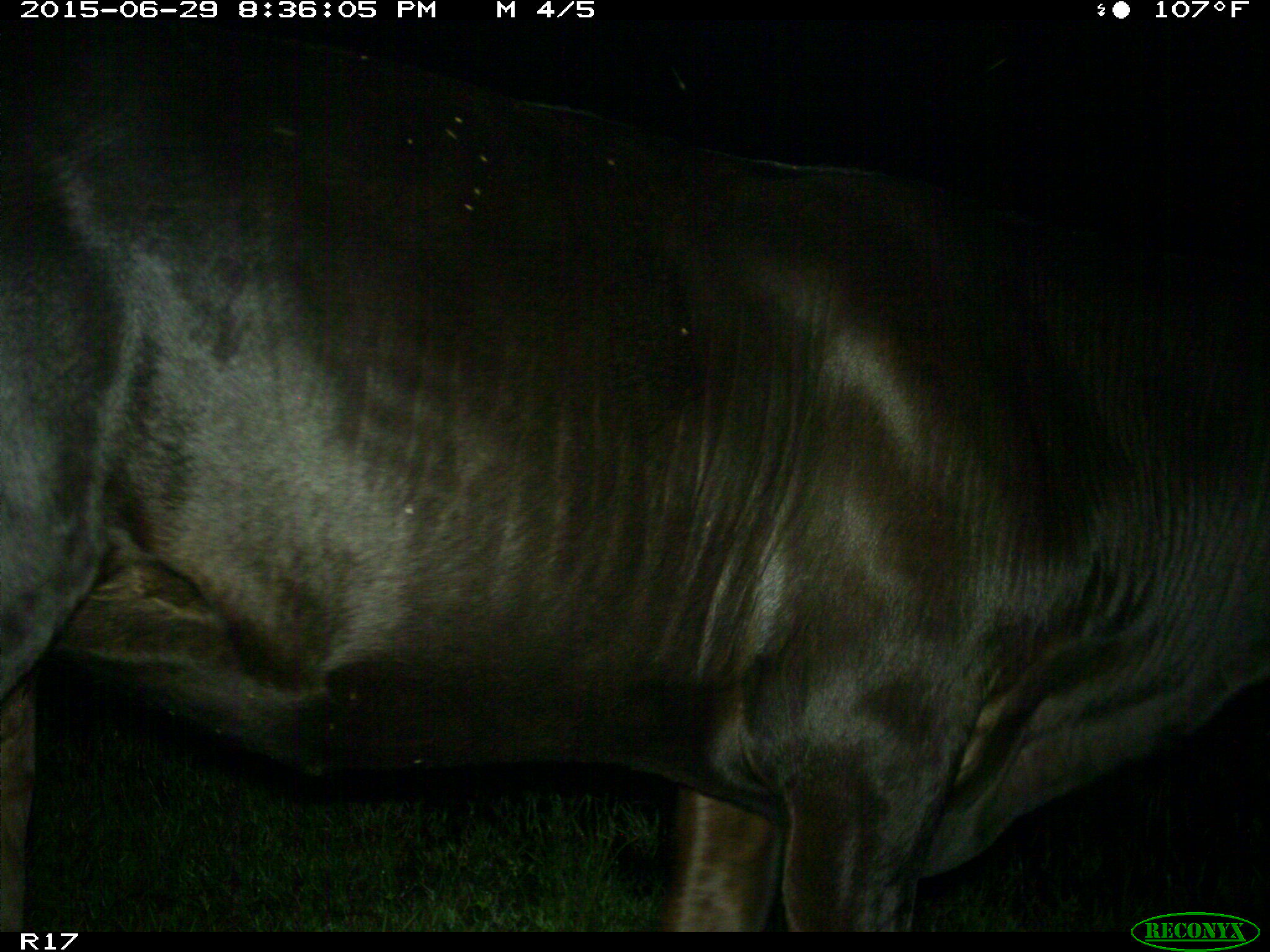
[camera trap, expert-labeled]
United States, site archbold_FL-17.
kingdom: Animalia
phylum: Chordata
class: Mammalia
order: Artiodactyla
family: Bovidae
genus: Bos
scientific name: Bos taurus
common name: domestic cow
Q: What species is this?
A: Bos taurus (domestic cow).